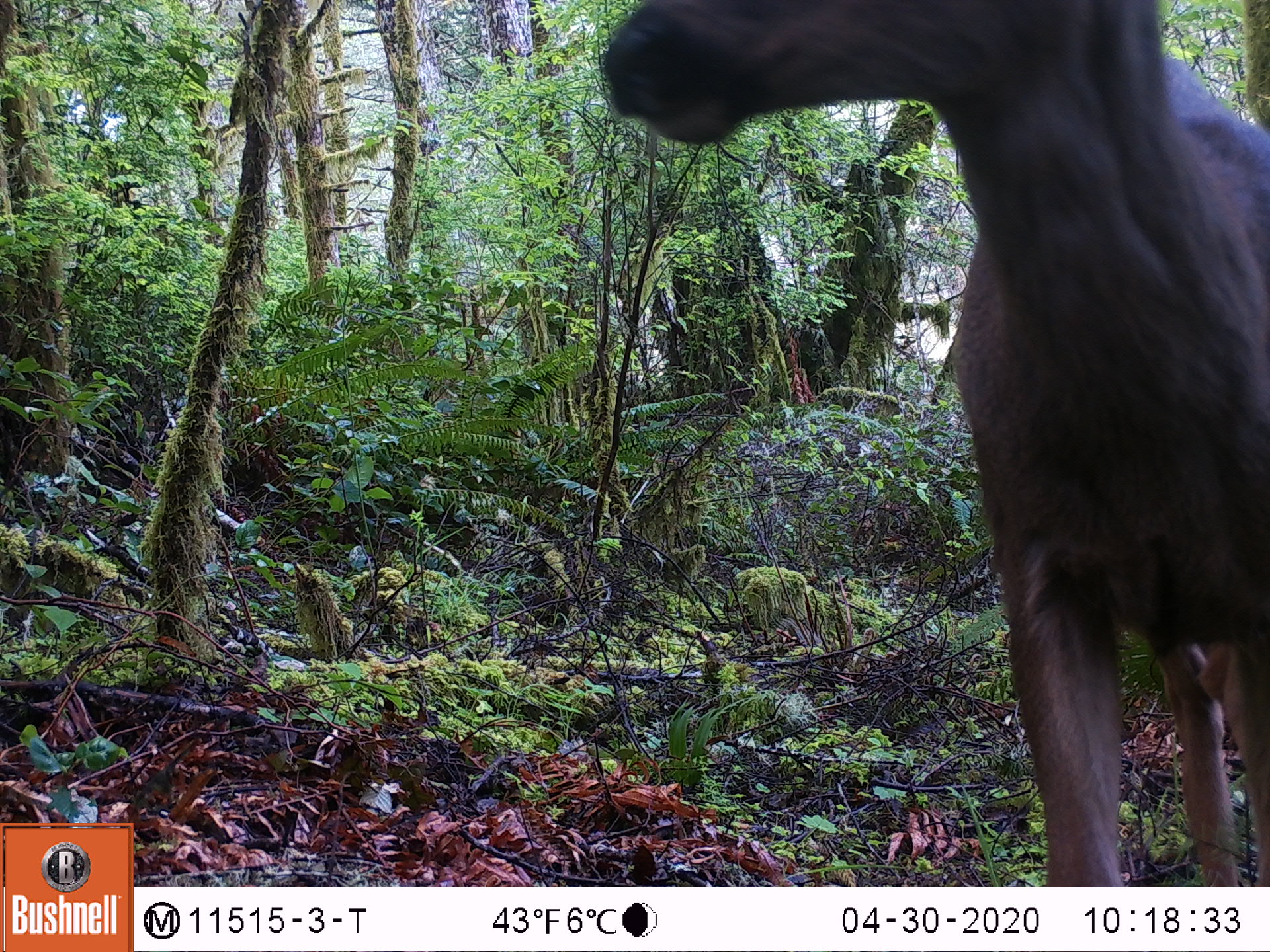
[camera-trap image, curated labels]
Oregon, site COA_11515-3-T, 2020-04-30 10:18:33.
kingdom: Animalia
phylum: Chordata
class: Mammalia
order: Artiodactyla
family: Cervidae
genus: Odocoileus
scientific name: Odocoileus hemionus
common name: black-tailed deer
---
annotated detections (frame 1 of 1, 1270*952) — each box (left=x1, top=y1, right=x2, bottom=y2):
black-tailed deer: (left=589, top=3, right=1259, bottom=880)